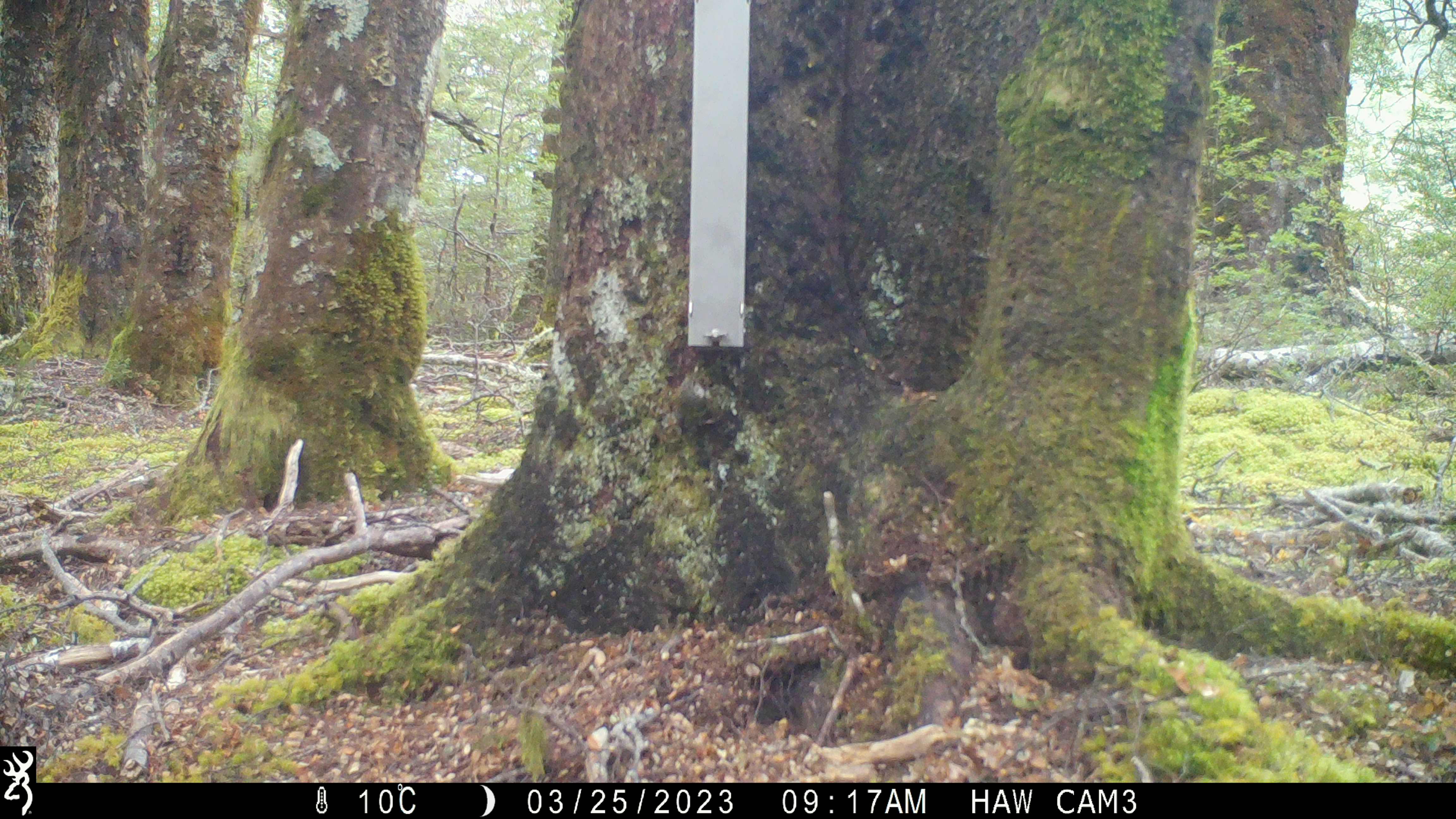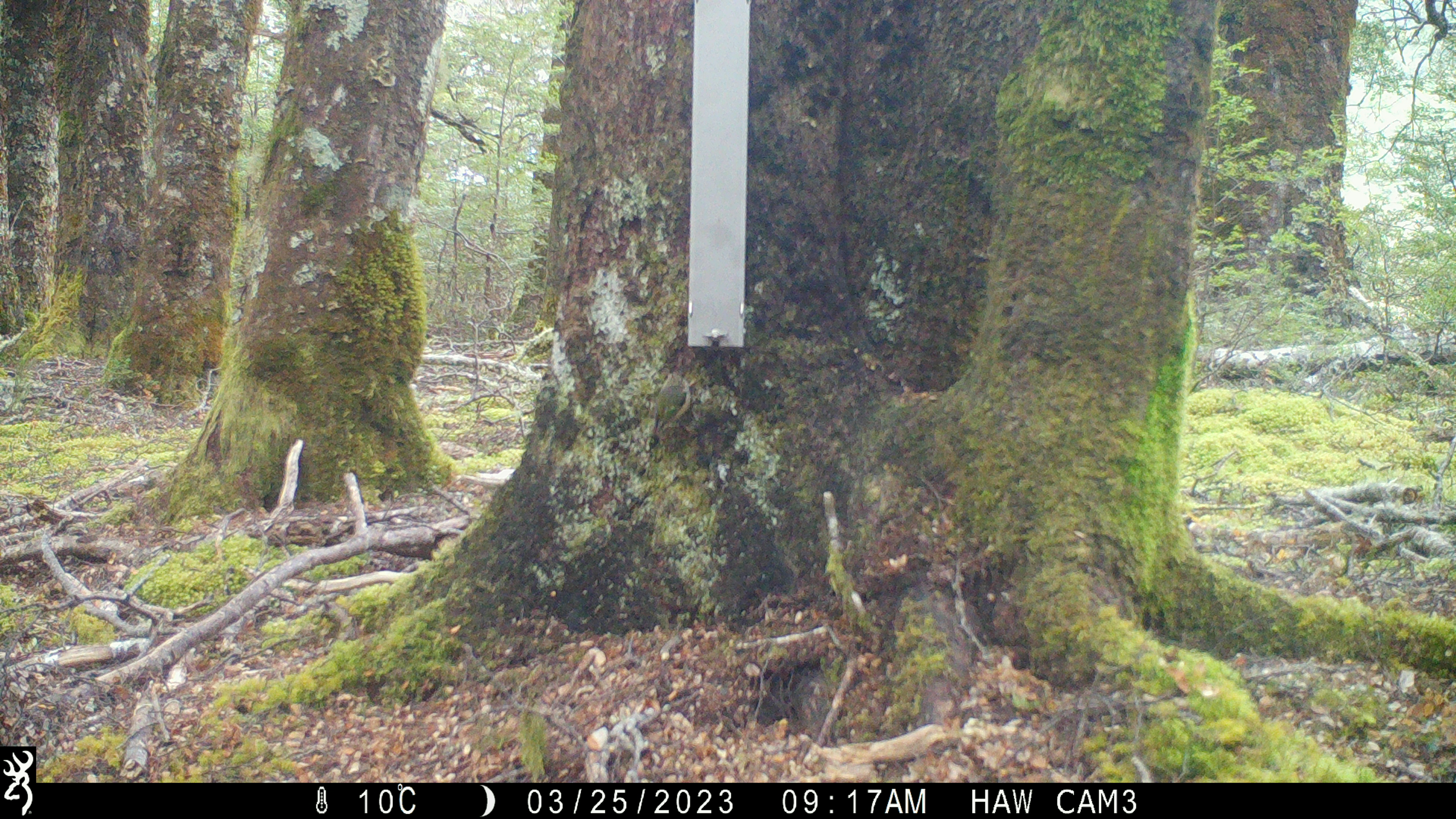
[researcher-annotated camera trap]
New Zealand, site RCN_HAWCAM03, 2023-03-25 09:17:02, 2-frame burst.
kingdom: Animalia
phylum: Chordata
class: Aves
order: Passeriformes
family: Acanthisittidae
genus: Acanthisitta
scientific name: Acanthisitta chloris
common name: rifleman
Rifleman (Acanthisitta chloris).